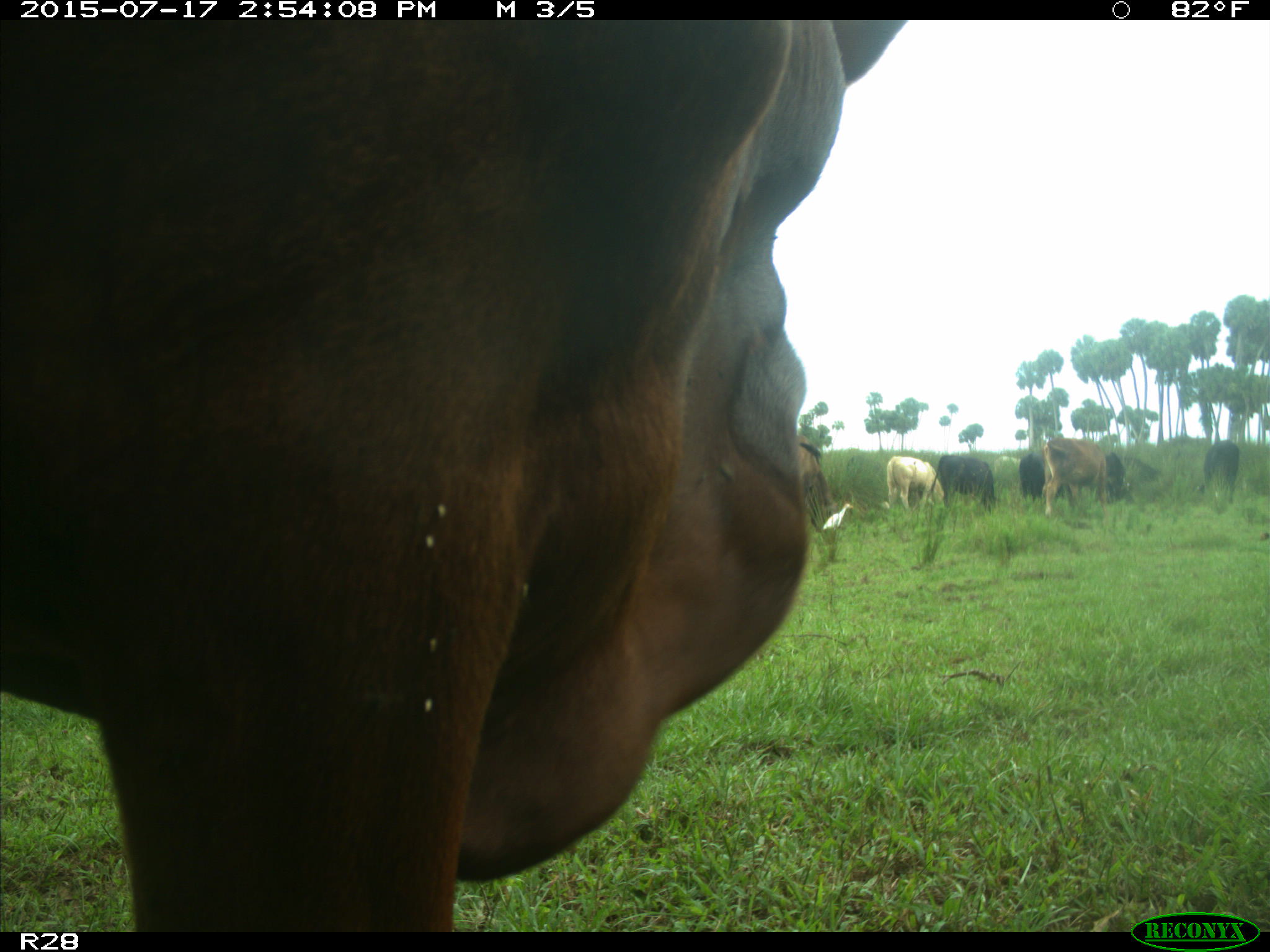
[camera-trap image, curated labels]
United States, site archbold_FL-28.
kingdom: Animalia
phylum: Chordata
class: Mammalia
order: Artiodactyla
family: Bovidae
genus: Bos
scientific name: Bos taurus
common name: domestic cow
Bos taurus (domestic cow).